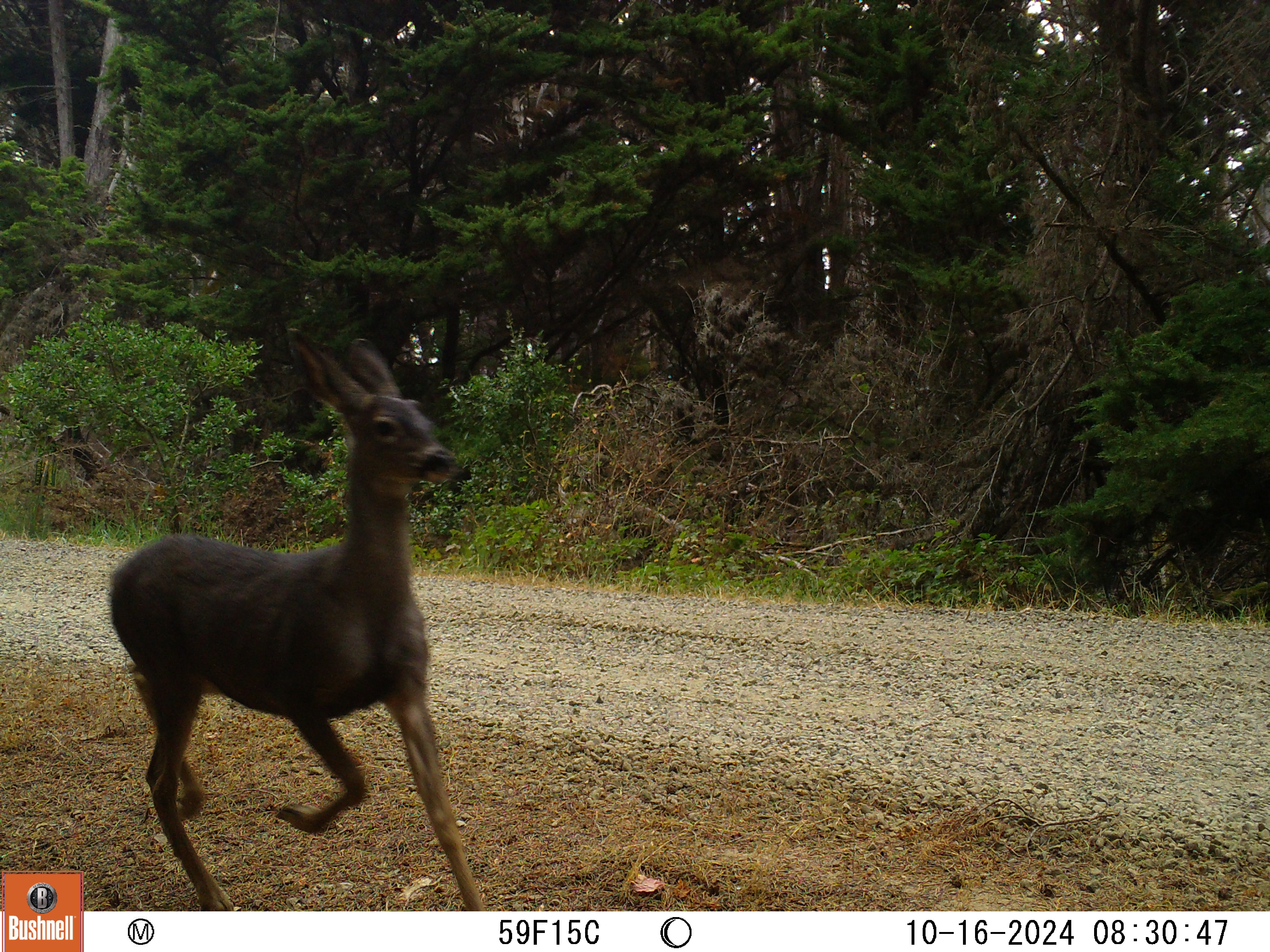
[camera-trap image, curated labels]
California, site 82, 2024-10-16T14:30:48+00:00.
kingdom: Animalia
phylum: Chordata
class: Mammalia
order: Artiodactyla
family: Cervidae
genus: Odocoileus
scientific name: Odocoileus hemionus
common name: mule deer